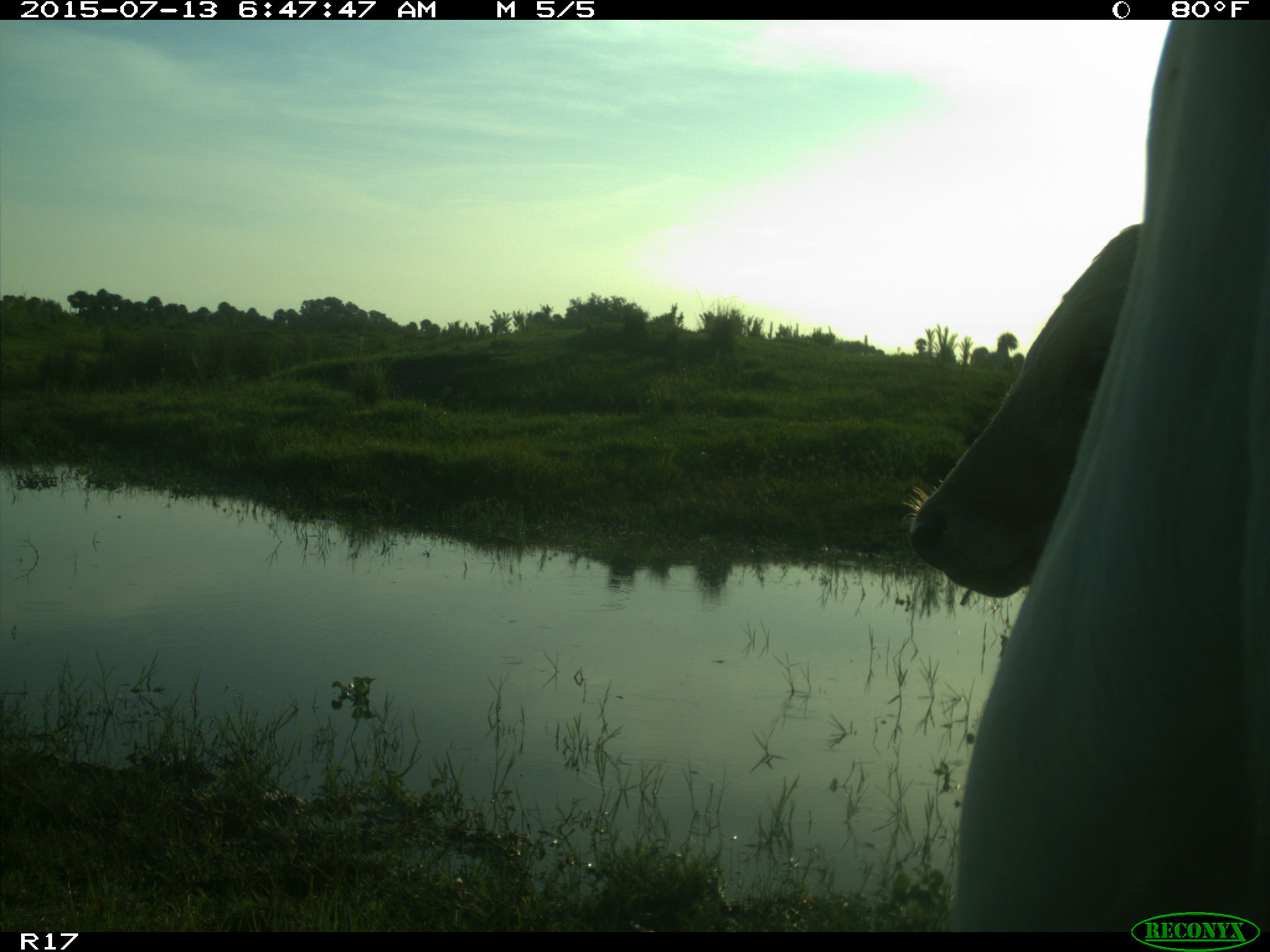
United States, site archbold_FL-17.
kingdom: Animalia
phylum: Chordata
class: Mammalia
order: Artiodactyla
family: Bovidae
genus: Bos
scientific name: Bos taurus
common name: domestic cow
Bos taurus (domestic cow).